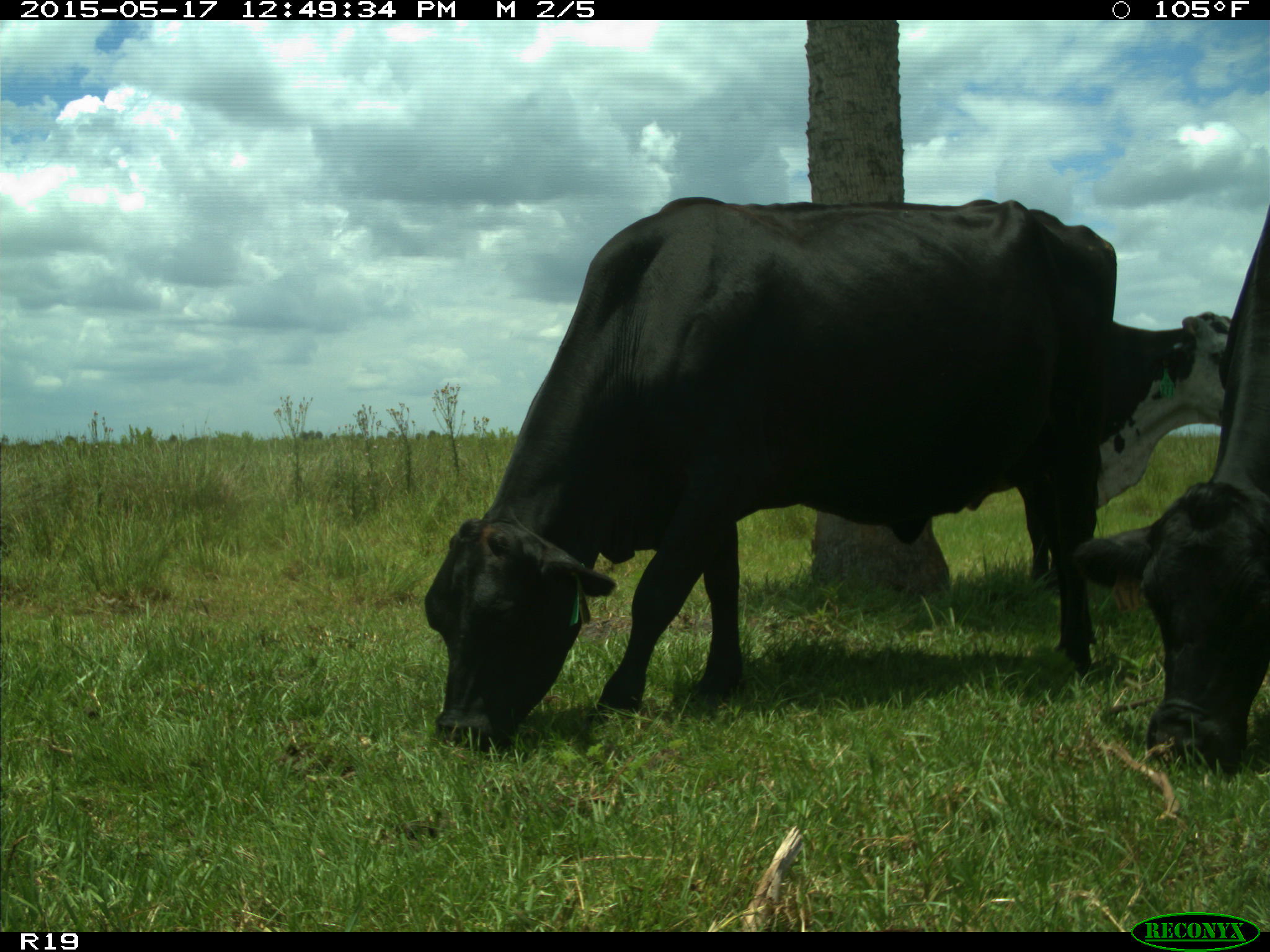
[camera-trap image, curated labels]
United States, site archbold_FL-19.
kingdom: Animalia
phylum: Chordata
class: Mammalia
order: Artiodactyla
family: Bovidae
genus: Bos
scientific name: Bos taurus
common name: domestic cow